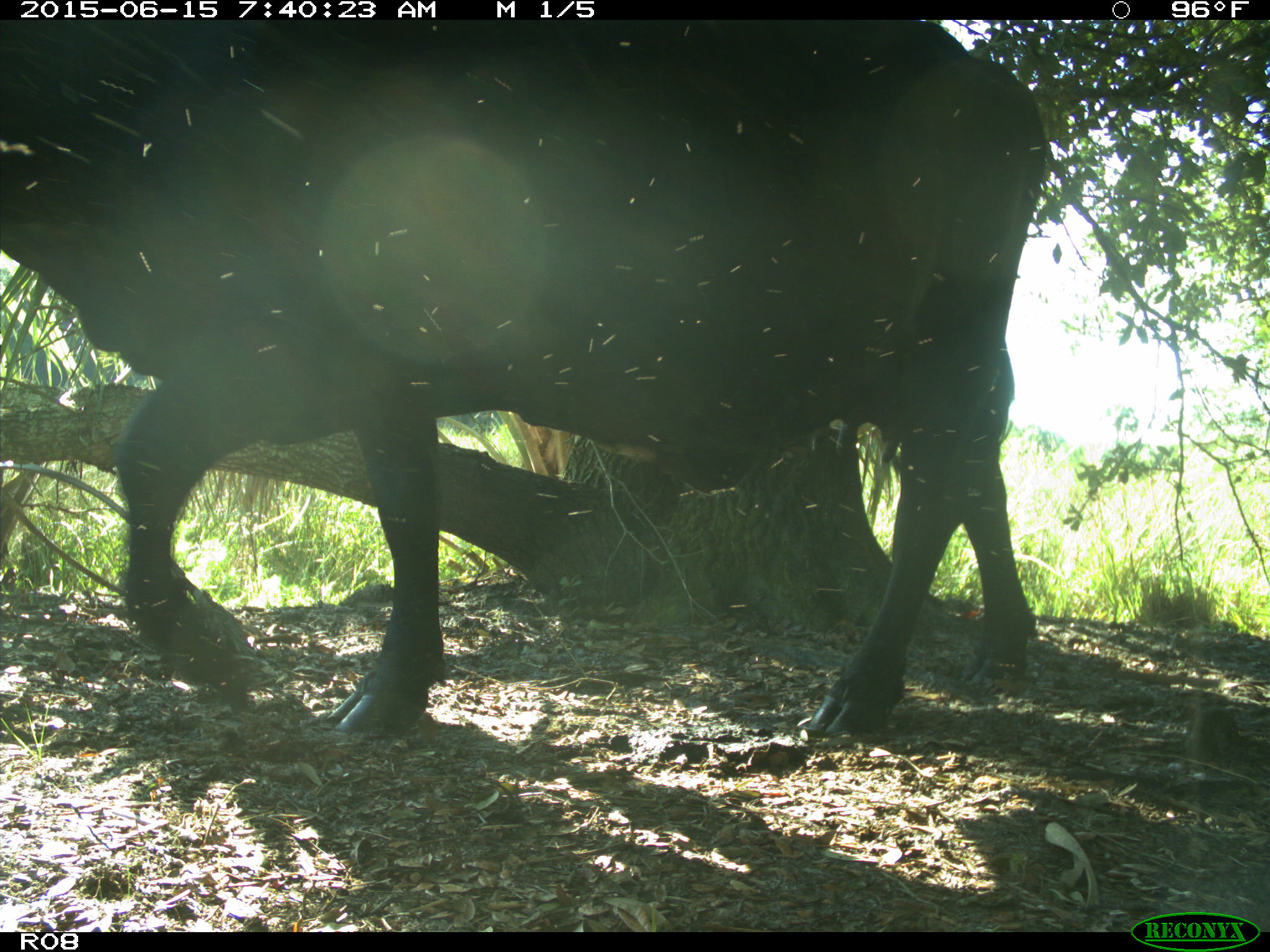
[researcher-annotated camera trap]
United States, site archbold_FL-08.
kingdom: Animalia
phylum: Chordata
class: Mammalia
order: Artiodactyla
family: Bovidae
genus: Bos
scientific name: Bos taurus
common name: domestic cow